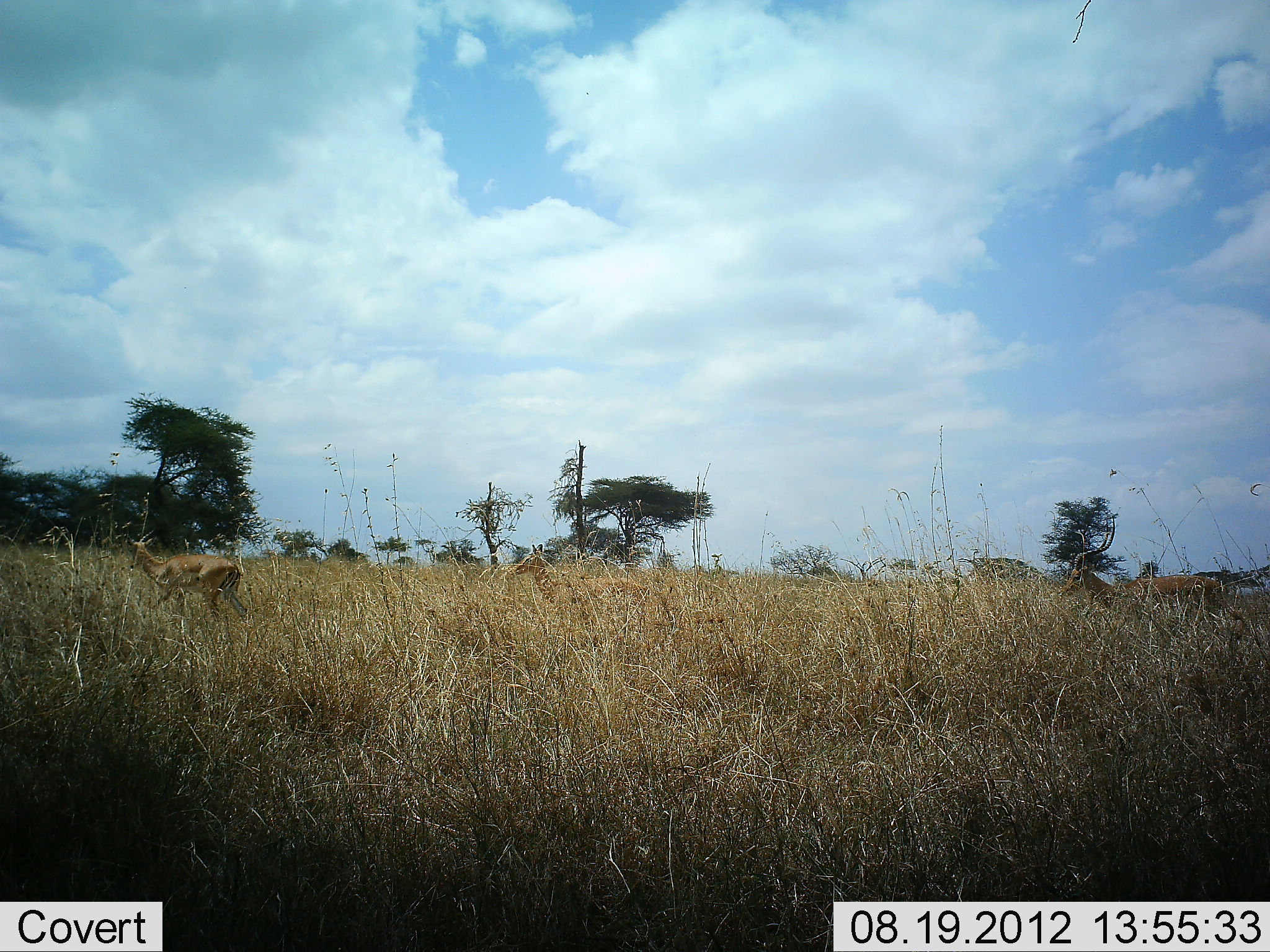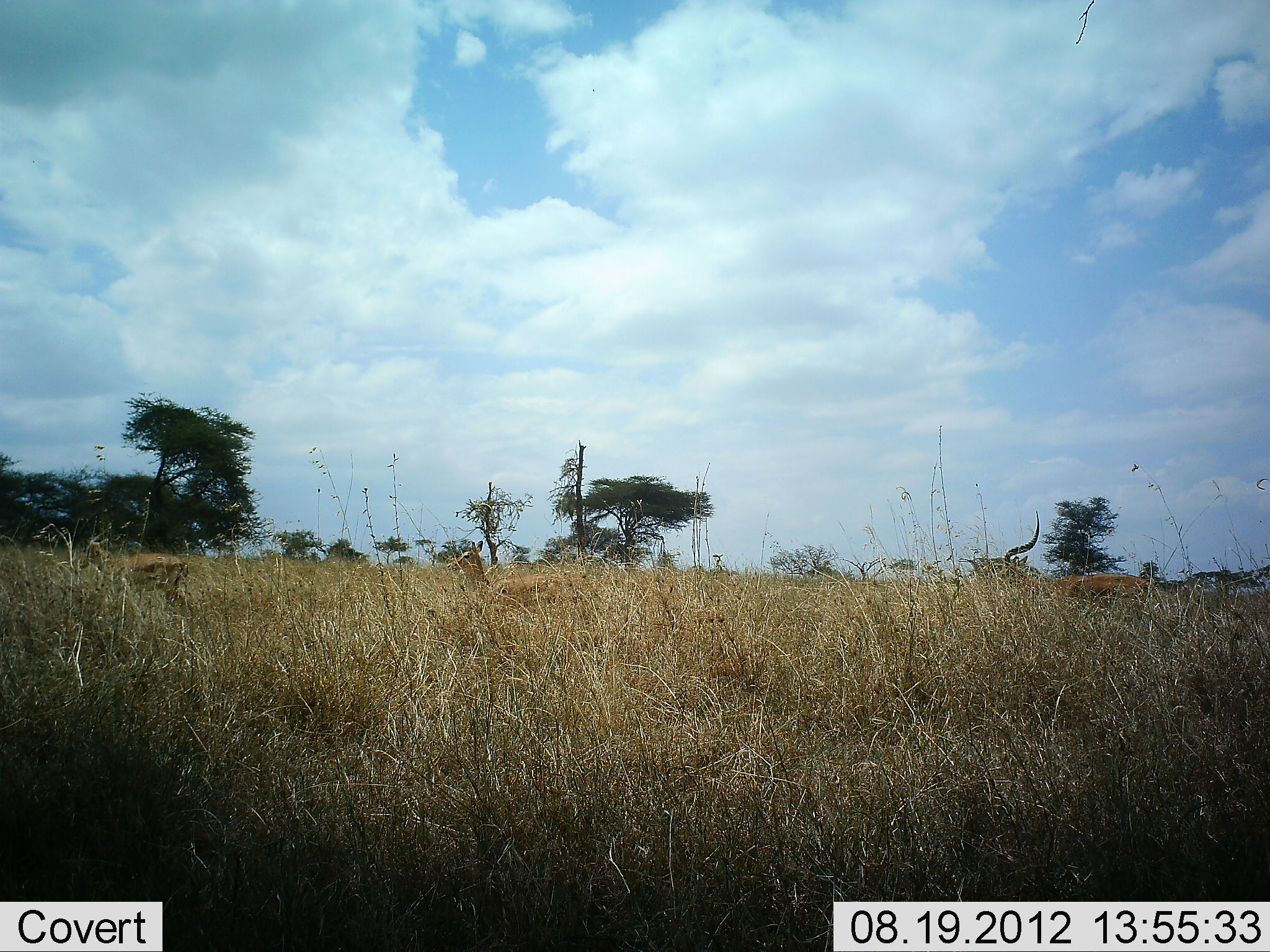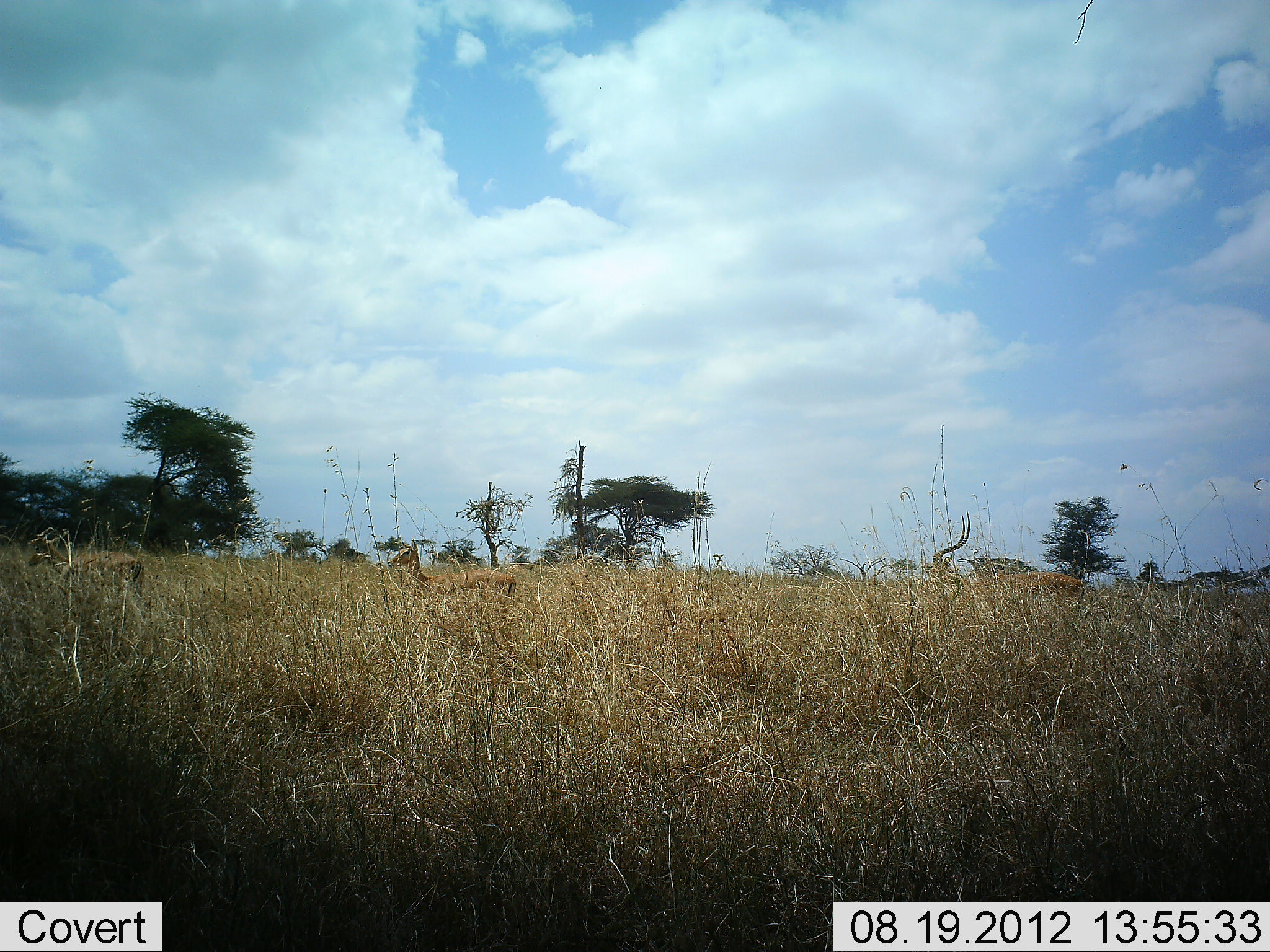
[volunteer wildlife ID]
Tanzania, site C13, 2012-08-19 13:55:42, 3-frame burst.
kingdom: Animalia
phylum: Chordata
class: Mammalia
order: Artiodactyla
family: Bovidae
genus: Aepyceros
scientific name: Aepyceros melampus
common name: impala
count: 3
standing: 10%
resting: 0%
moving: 100%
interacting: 0%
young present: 10%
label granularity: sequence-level